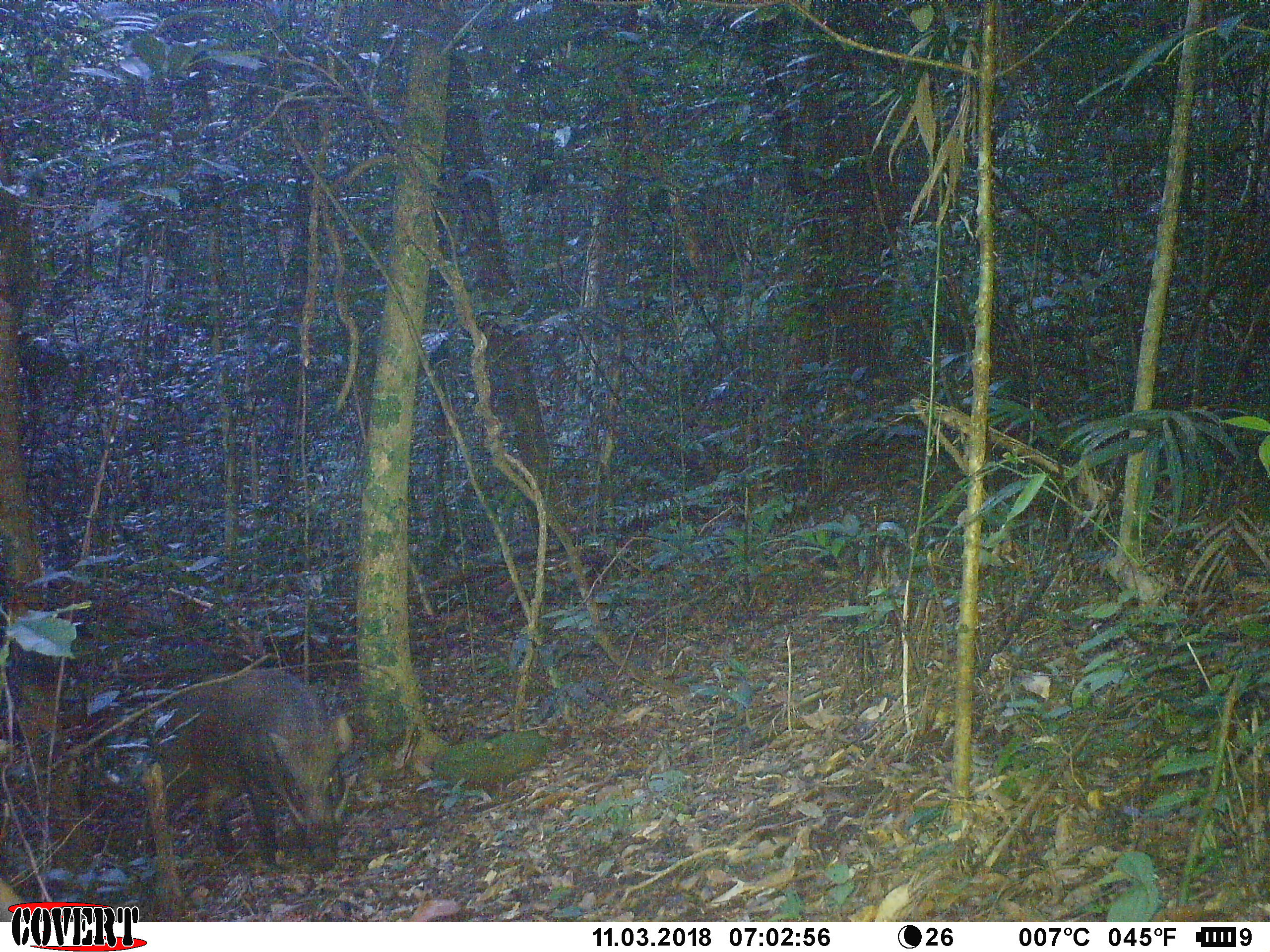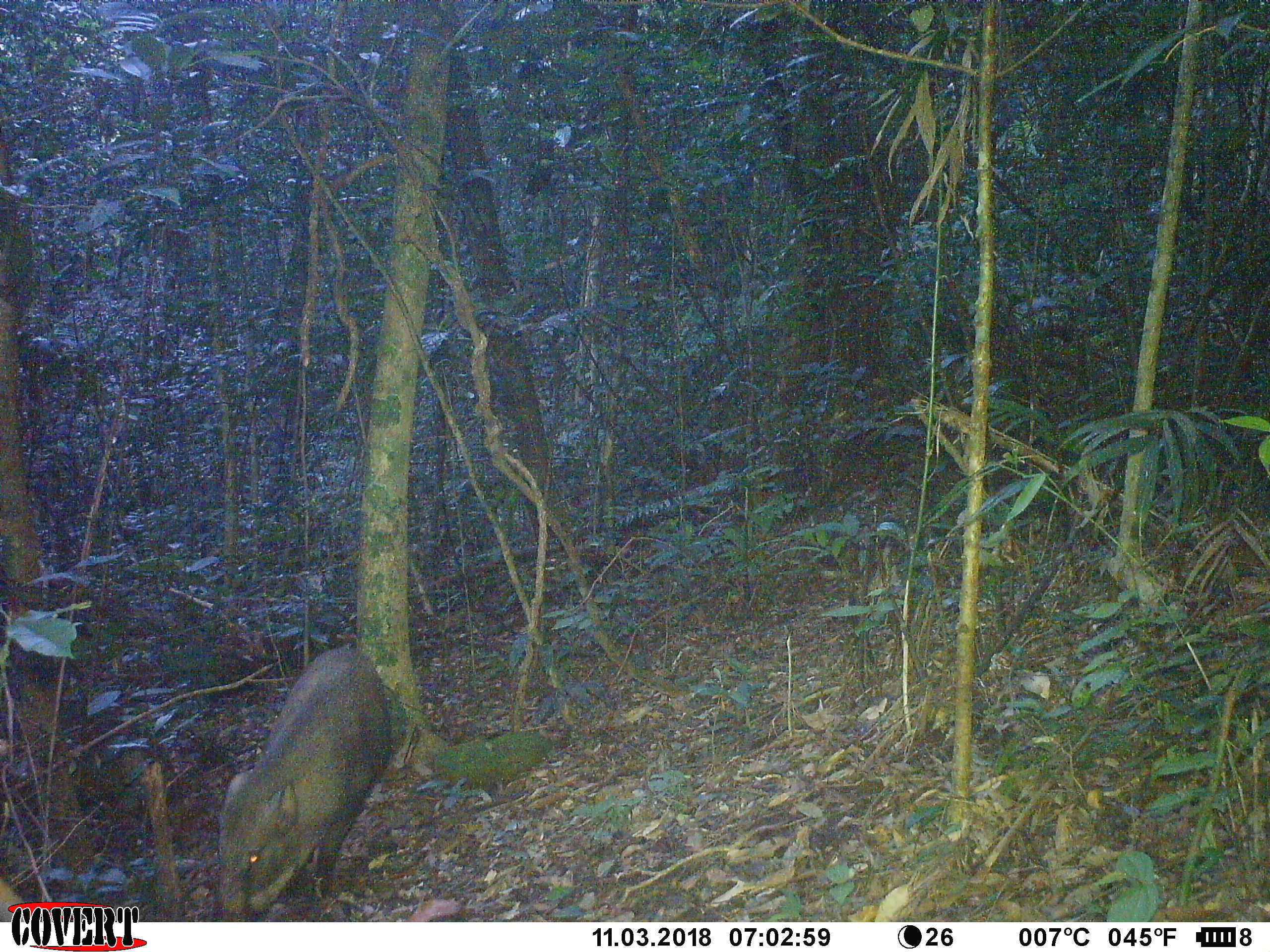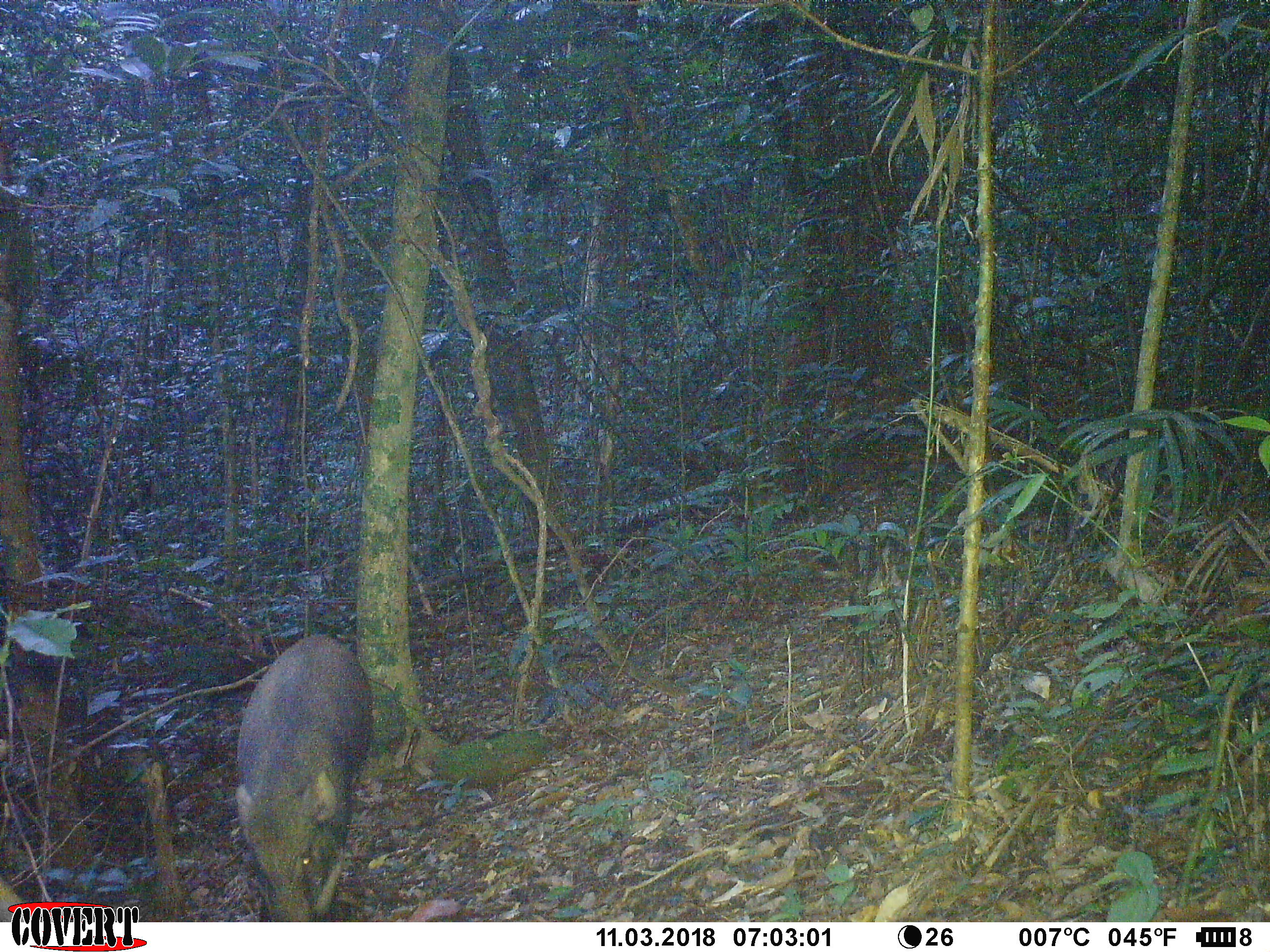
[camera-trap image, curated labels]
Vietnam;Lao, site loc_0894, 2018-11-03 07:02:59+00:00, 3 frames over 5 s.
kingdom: Animalia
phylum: Chordata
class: Mammalia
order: Artiodactyla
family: Suidae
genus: Sus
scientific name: Sus scrofa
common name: eurasian wild pig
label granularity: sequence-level